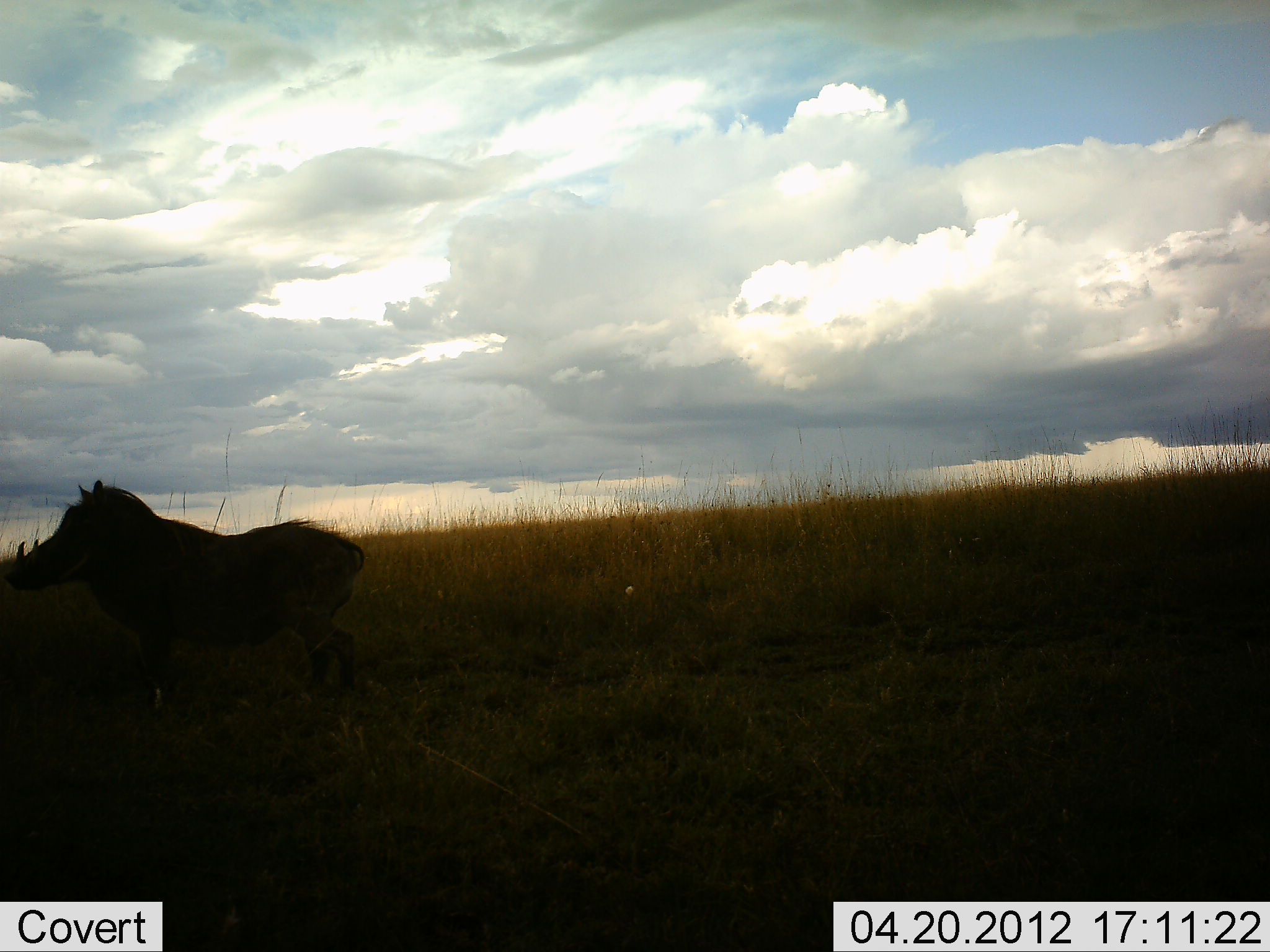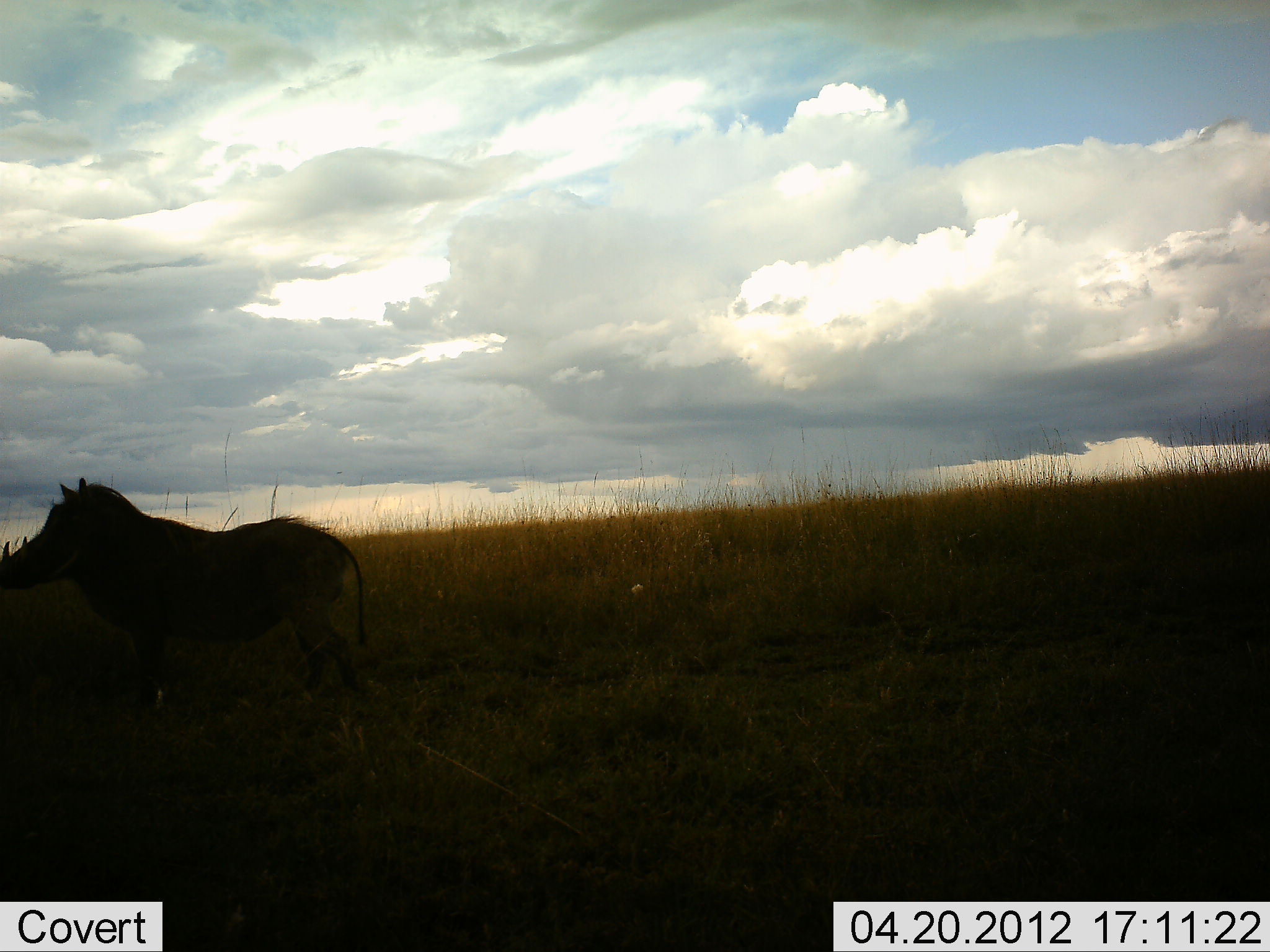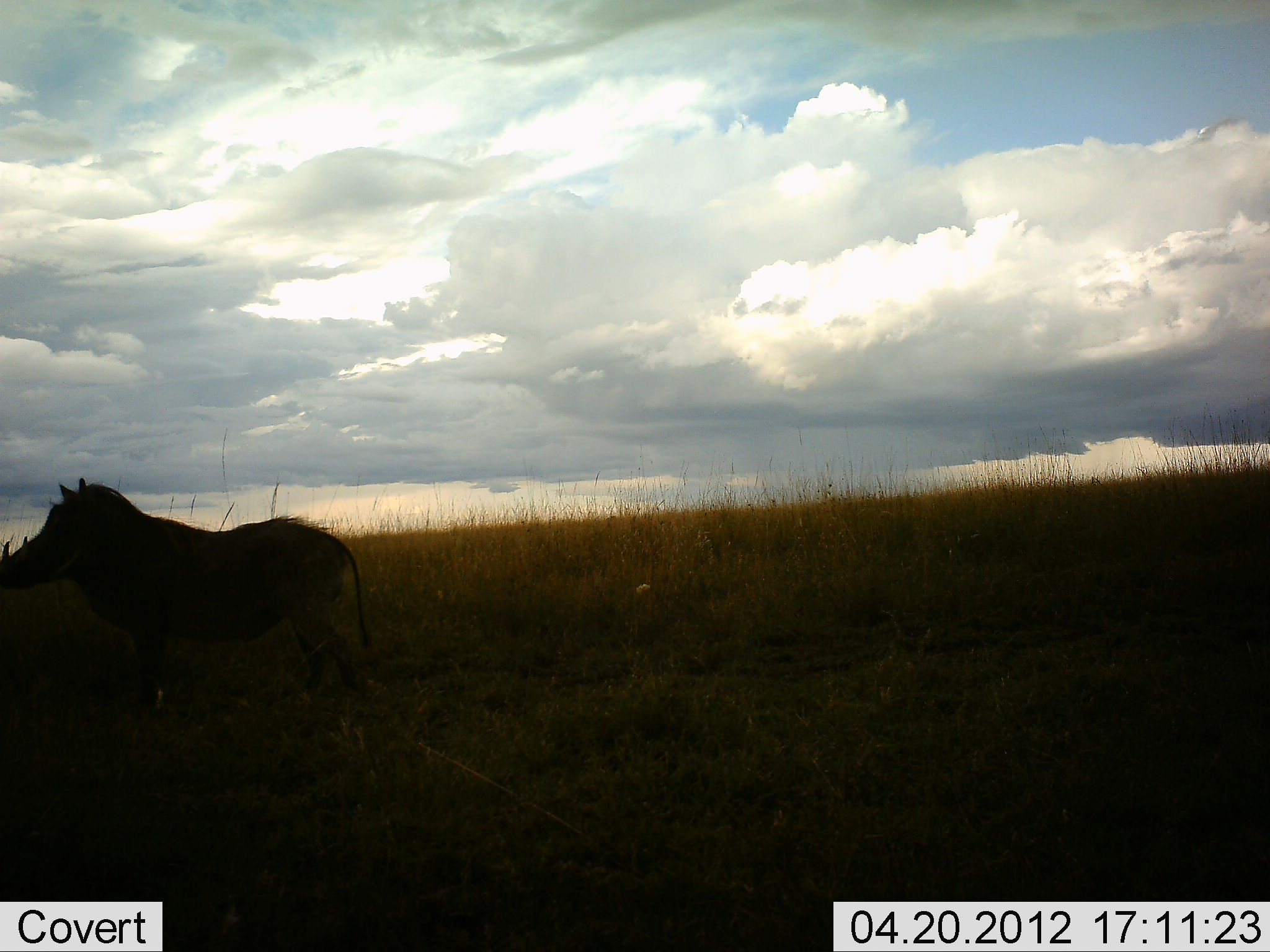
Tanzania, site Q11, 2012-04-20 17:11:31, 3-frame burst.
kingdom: Animalia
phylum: Chordata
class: Mammalia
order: Artiodactyla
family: Suidae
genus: Phacochoerus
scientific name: Phacochoerus africanus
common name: warthog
Warthog (Phacochoerus africanus), count 1. Behavior (volunteer vote fractions): standing 92%, resting 0%, moving 8%, interacting 0%. Young present (vote fraction): 0%. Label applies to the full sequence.